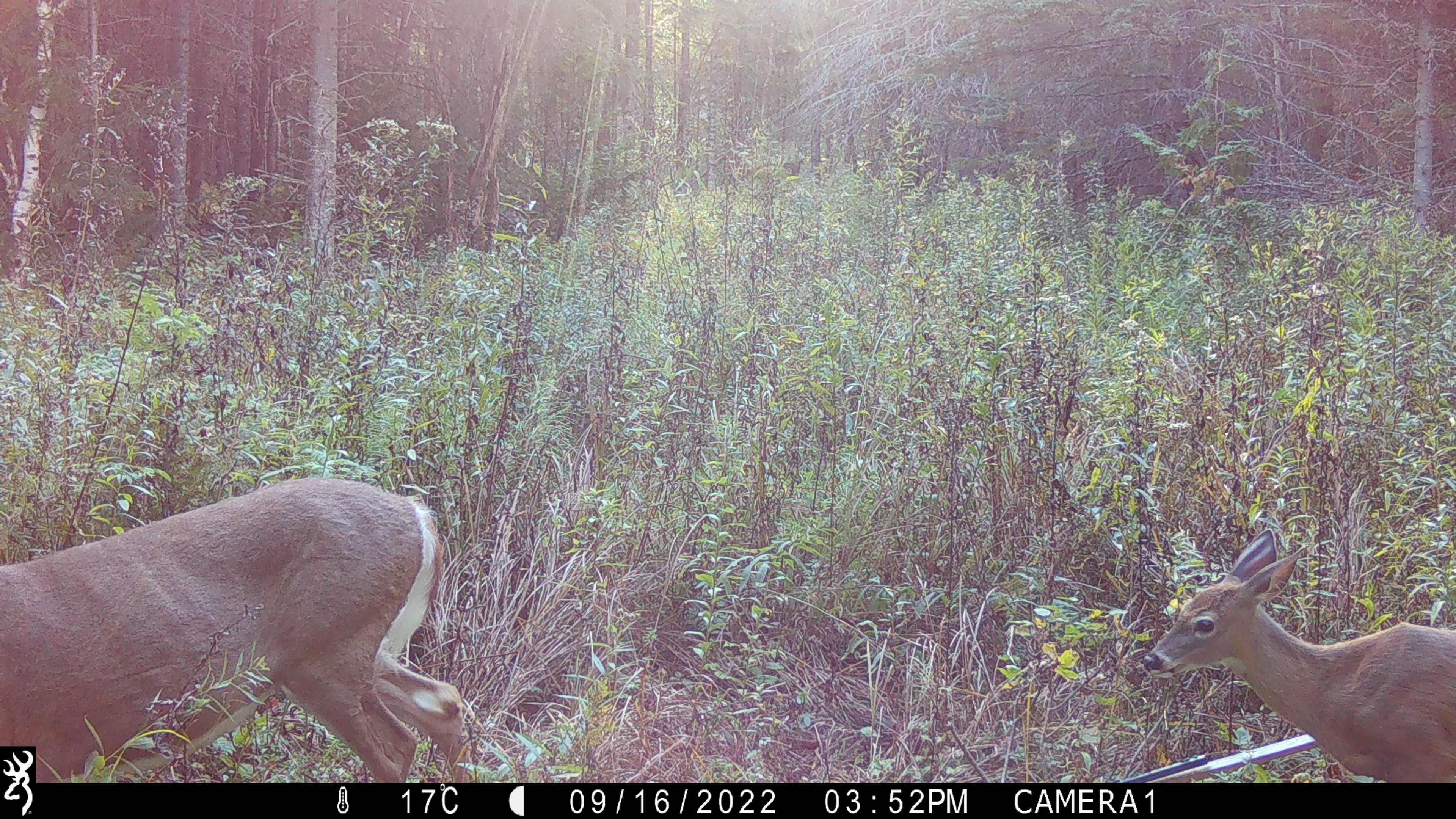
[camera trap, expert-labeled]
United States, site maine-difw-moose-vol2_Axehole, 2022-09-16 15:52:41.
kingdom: Animalia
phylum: Chordata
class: Mammalia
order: Artiodactyla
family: Cervidae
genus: Odocoileus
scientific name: Odocoileus virginianus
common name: white-tailed deer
White-tailed deer (Odocoileus virginianus).